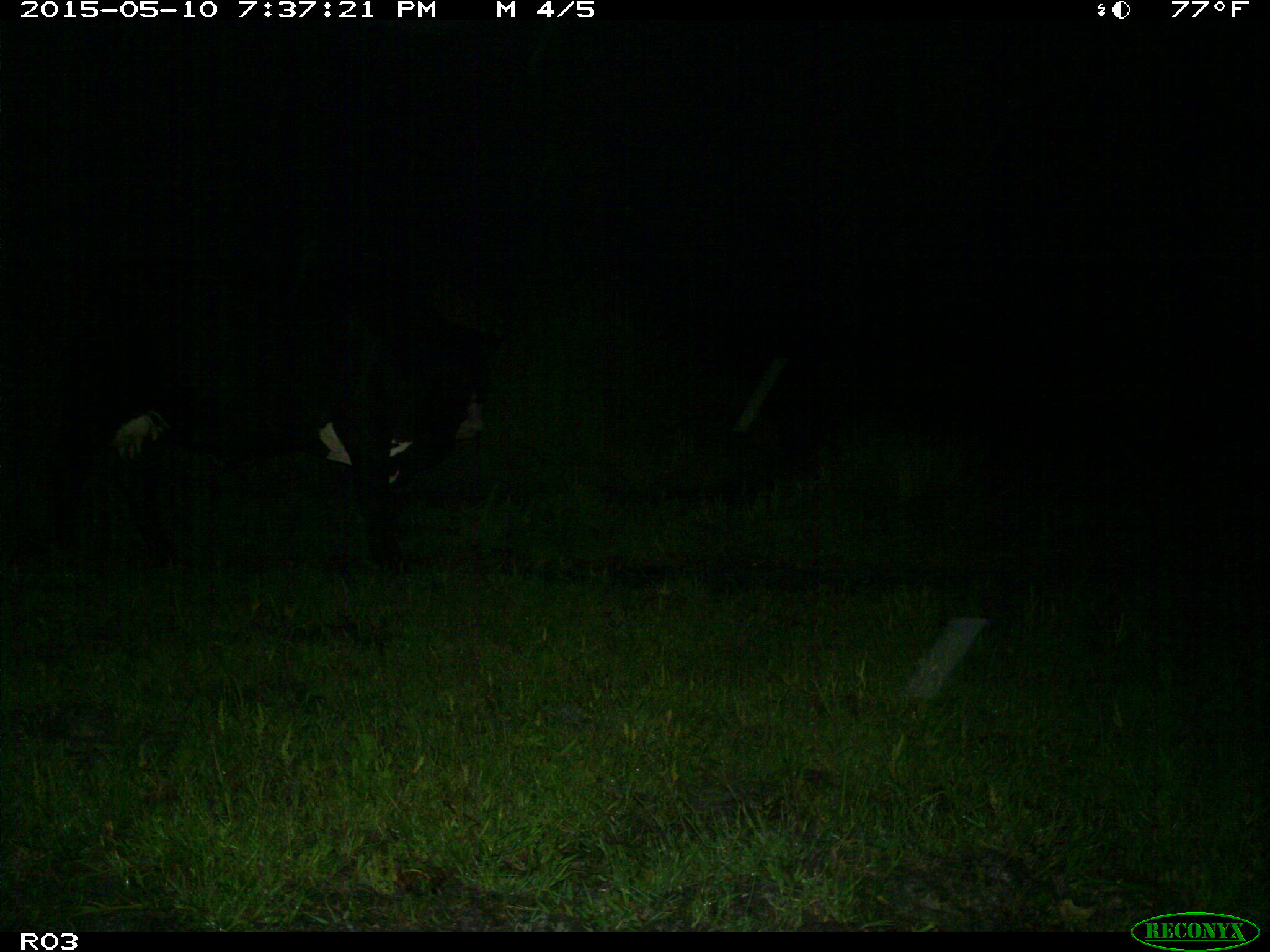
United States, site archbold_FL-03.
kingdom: Animalia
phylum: Chordata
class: Mammalia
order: Artiodactyla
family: Bovidae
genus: Bos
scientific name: Bos taurus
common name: domestic cow